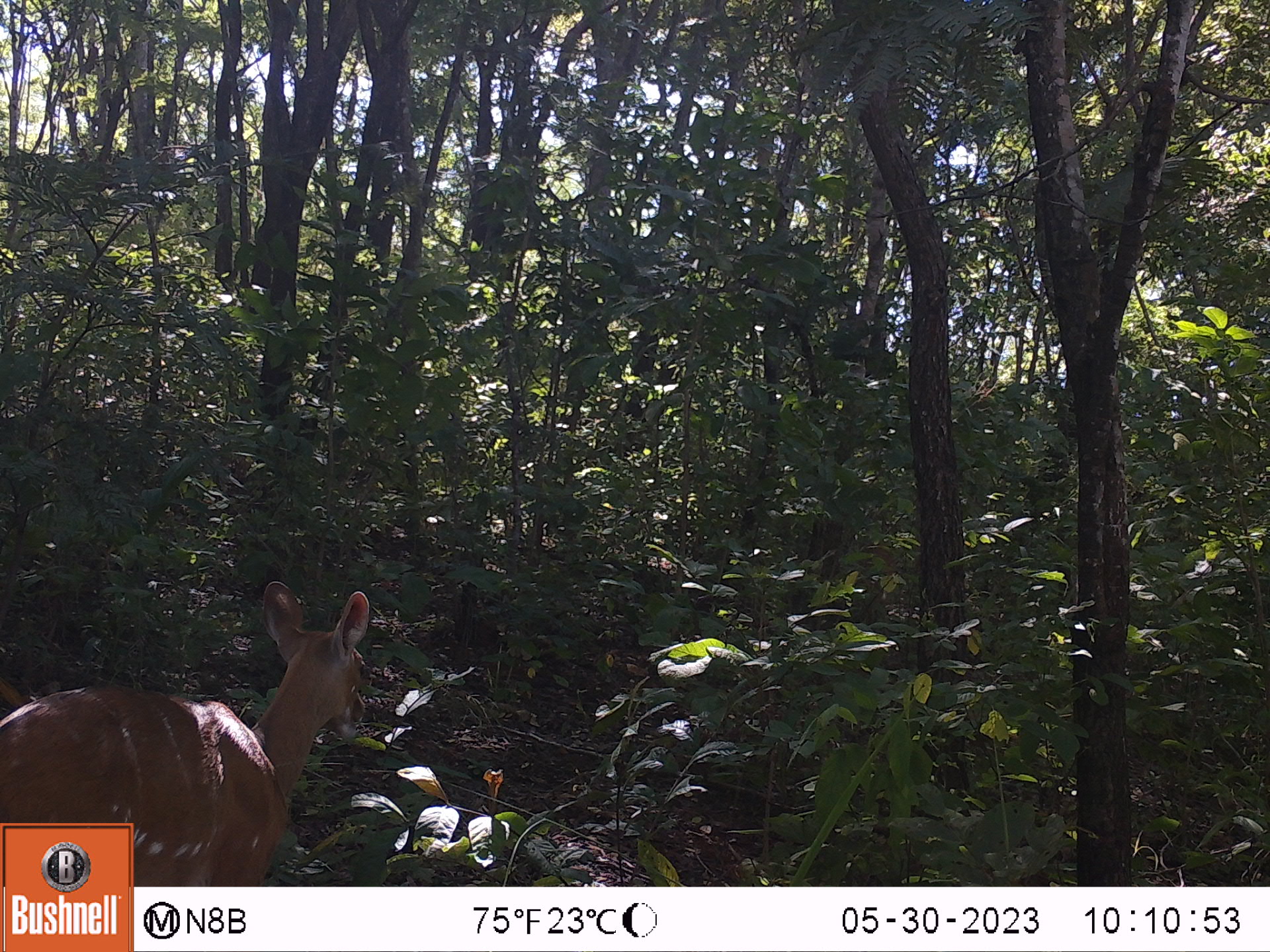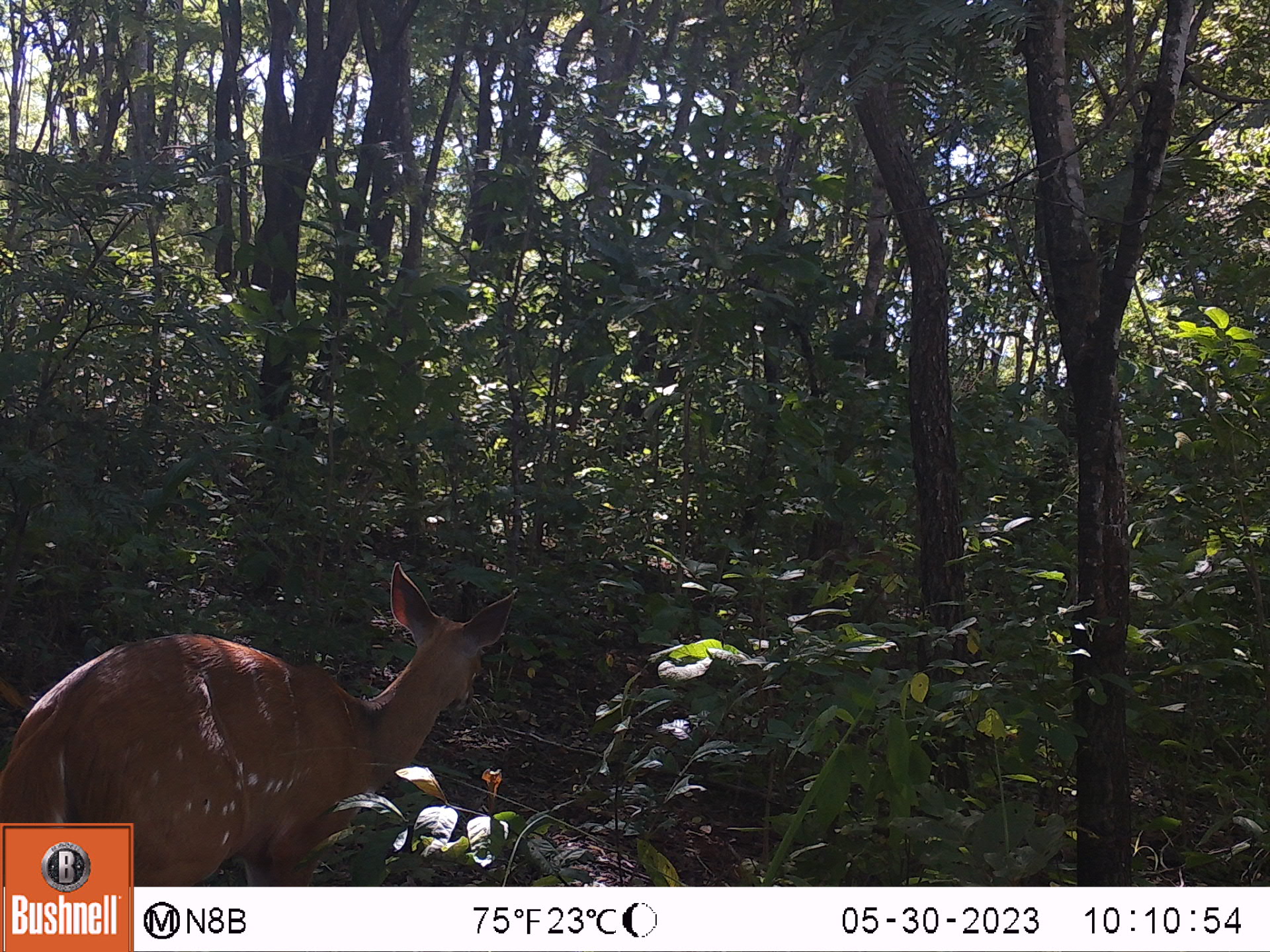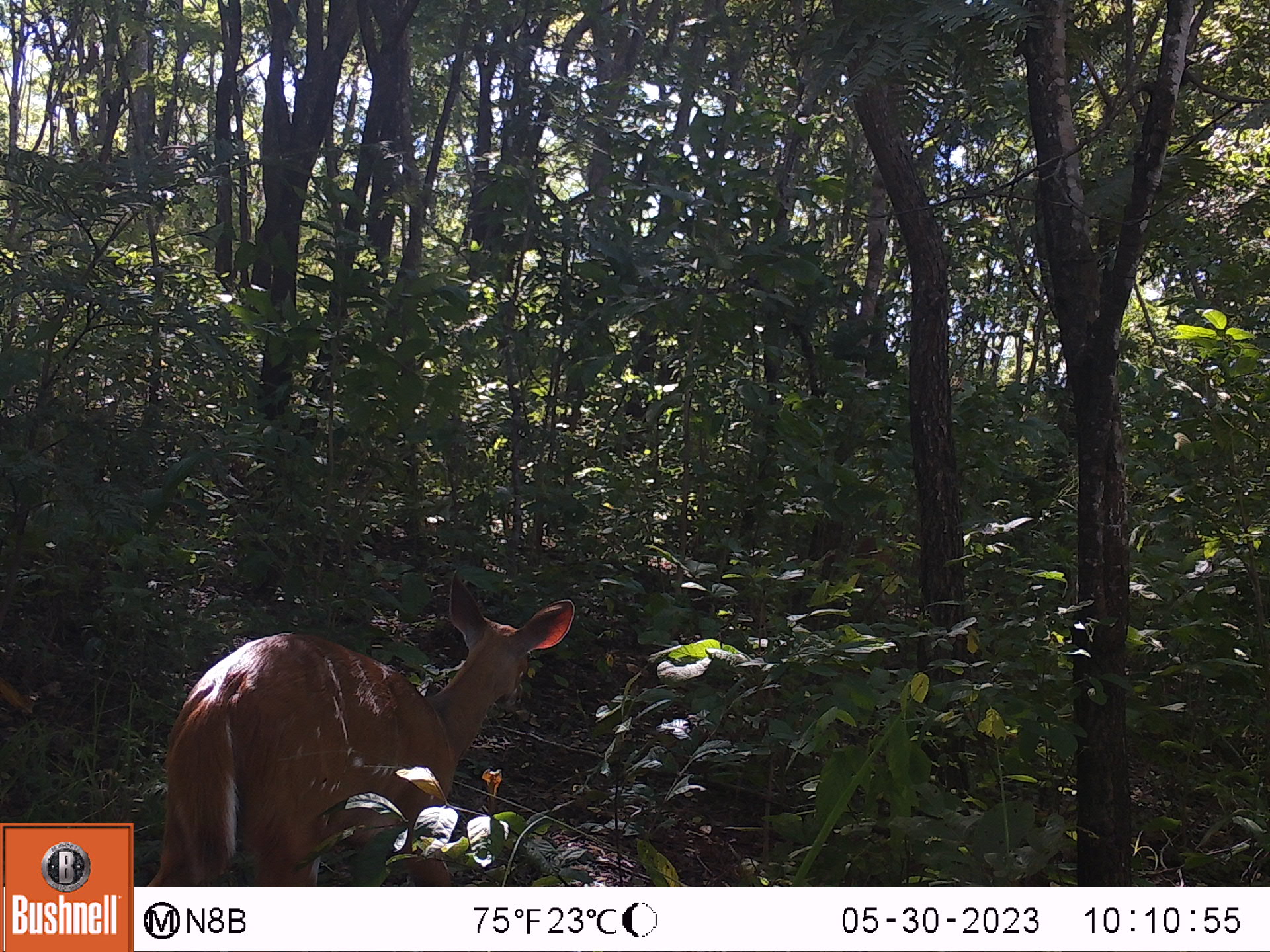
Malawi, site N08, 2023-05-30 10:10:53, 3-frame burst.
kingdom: Animalia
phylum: Chordata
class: Mammalia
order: Artiodactyla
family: Bovidae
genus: Tragelaphus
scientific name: Tragelaphus sylvaticus sylvaticus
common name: cape bushbuck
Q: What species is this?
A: Cape bushbuck (Tragelaphus sylvaticus sylvaticus).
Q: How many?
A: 1.